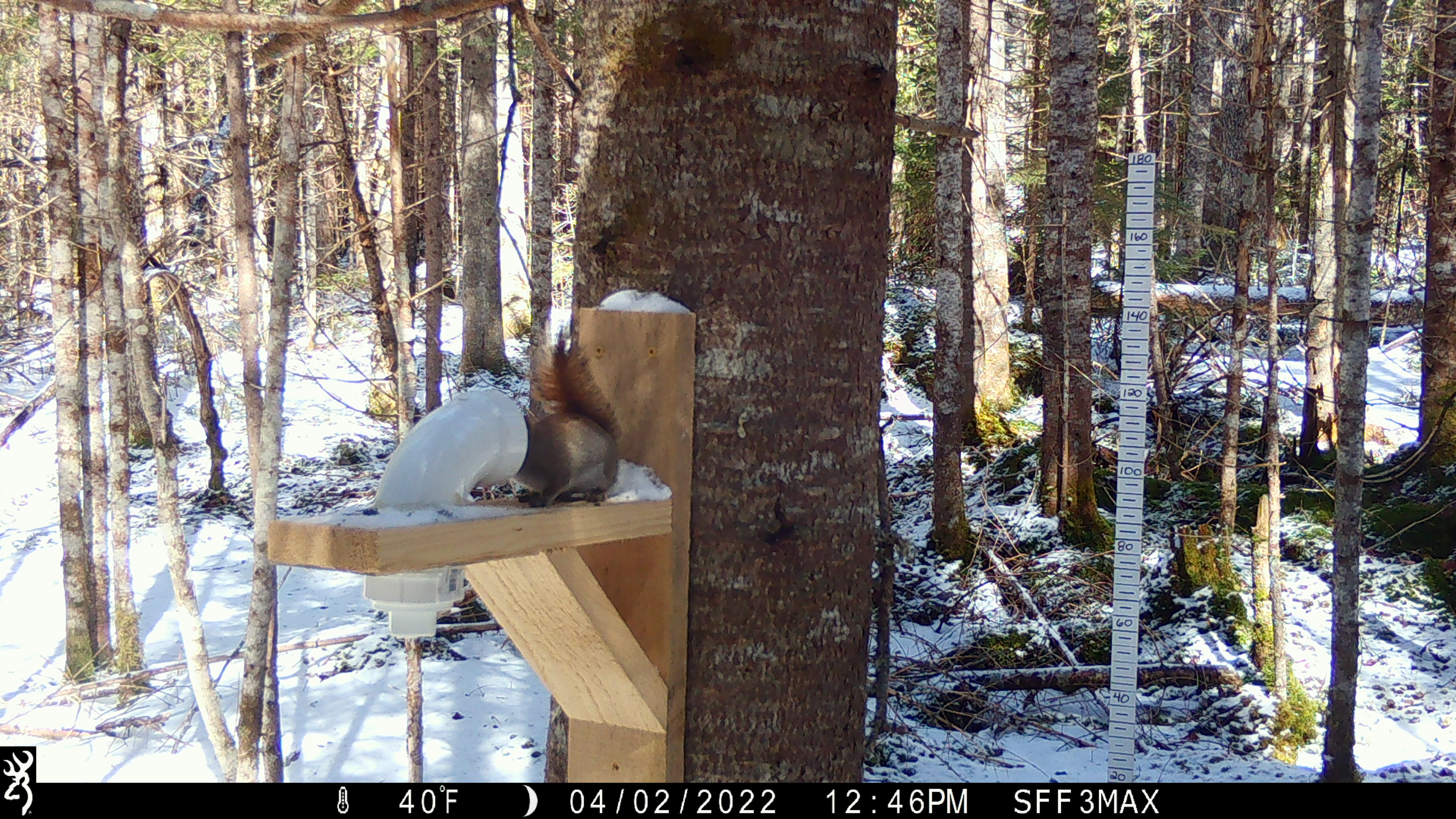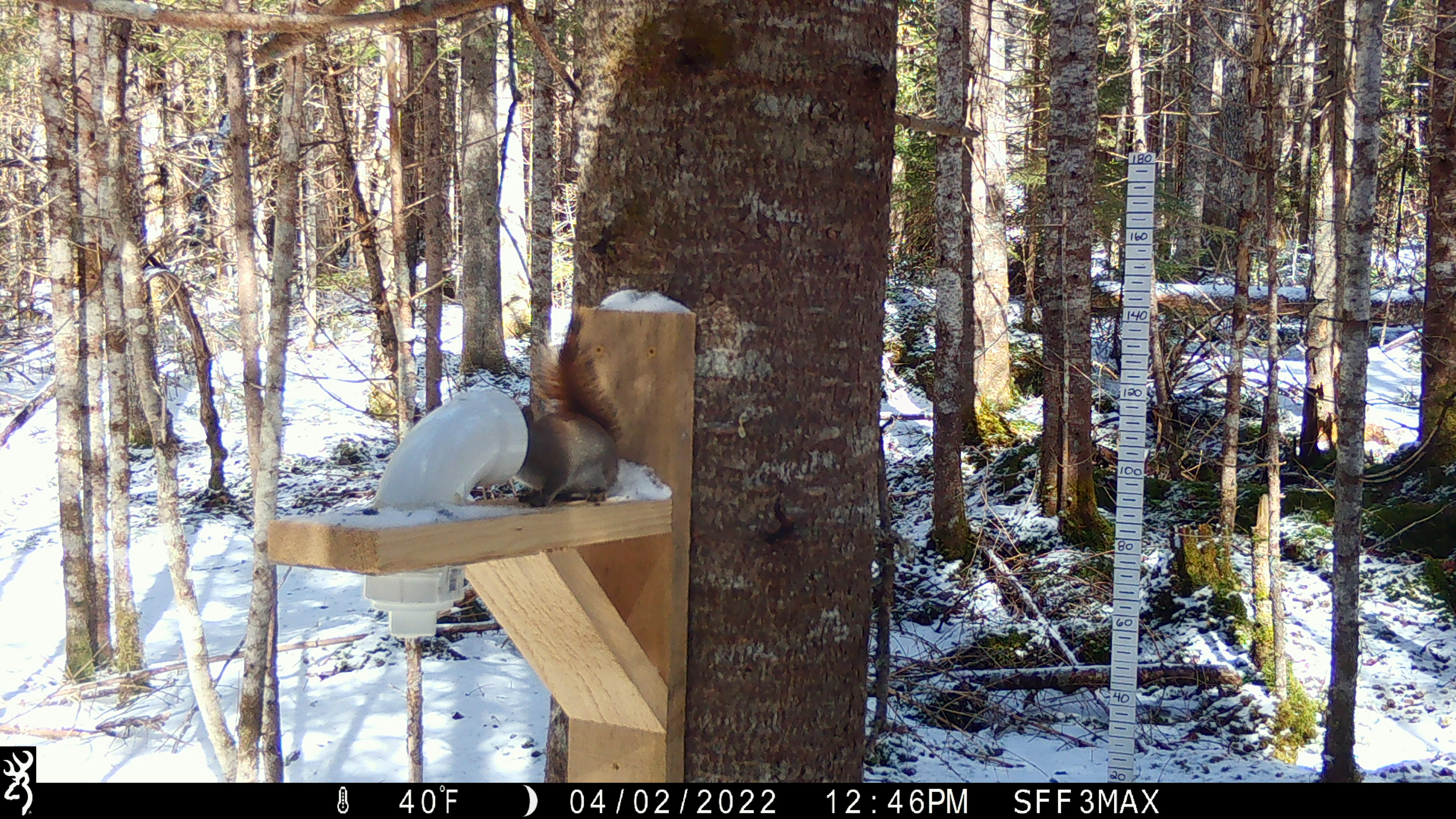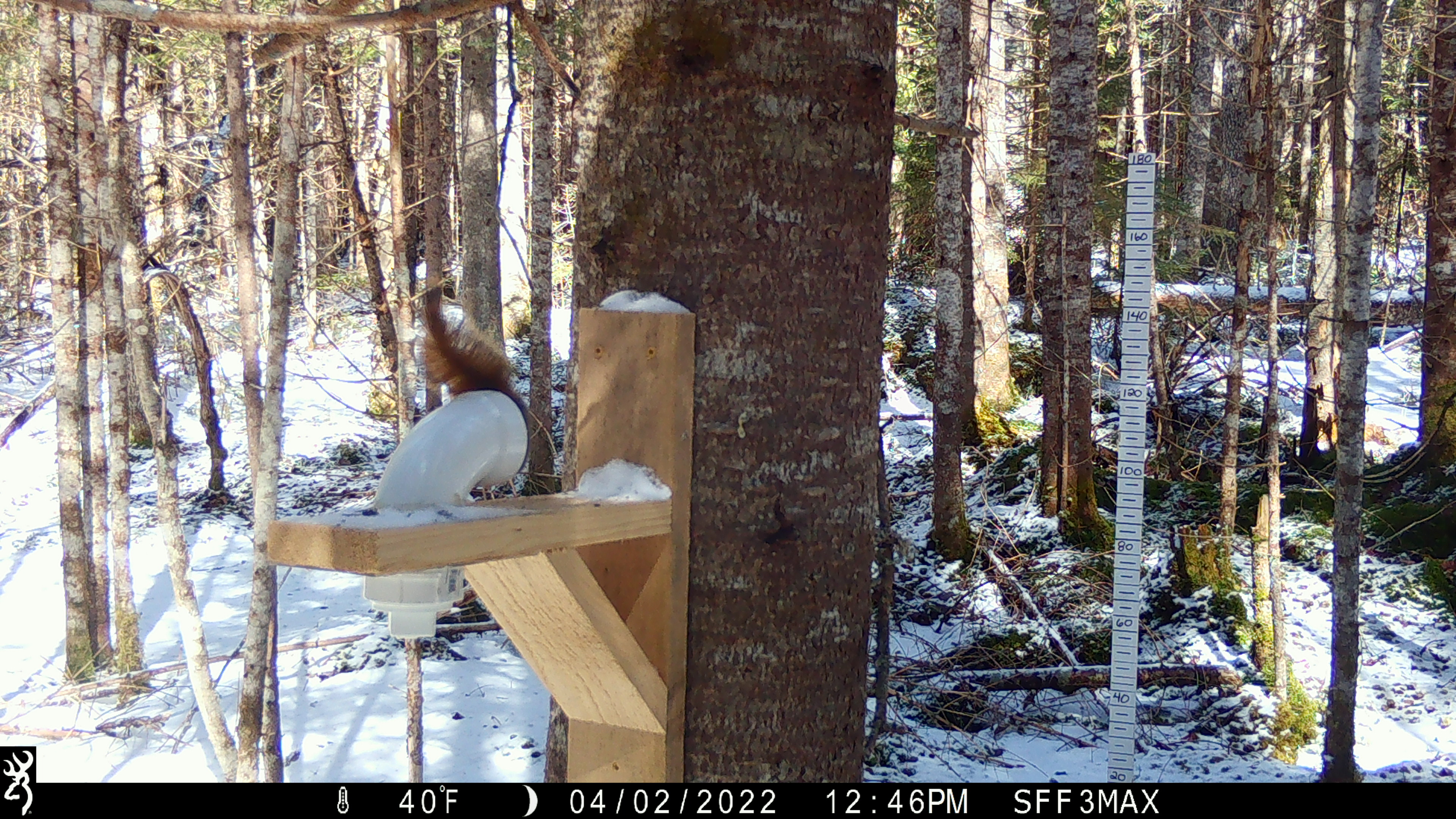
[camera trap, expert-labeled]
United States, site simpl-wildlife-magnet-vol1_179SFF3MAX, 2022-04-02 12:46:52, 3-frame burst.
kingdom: Animalia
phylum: Chordata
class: Mammalia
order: Rodentia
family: Sciuridae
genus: Tamiasciurus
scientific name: Tamiasciurus hudsonicus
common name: red squirrel